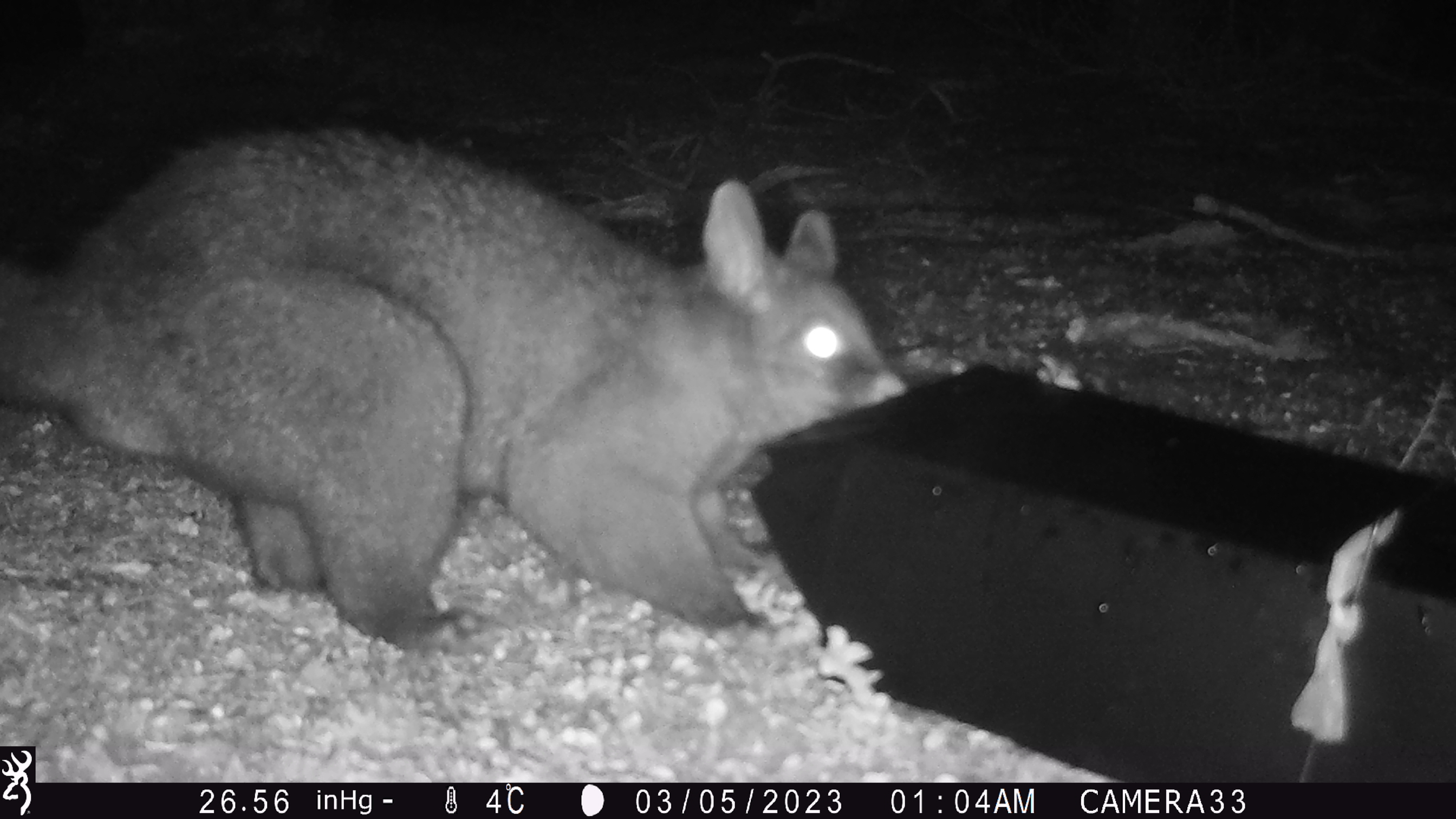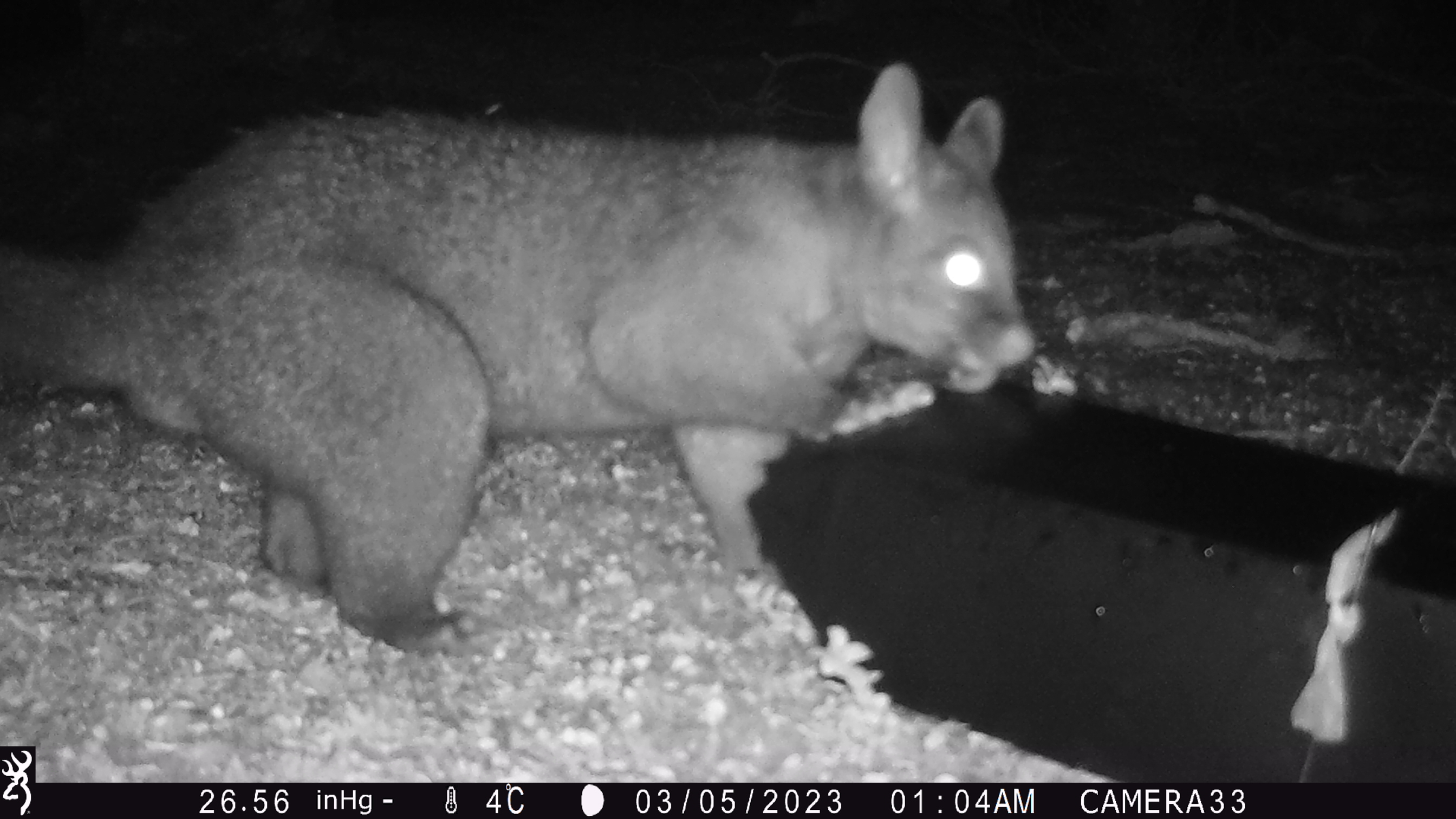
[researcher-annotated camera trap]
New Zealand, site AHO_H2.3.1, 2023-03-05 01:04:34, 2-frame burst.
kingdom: Animalia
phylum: Chordata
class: Mammalia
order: Carnivora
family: Mustelidae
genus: Mustela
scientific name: Mustela erminea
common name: stoat